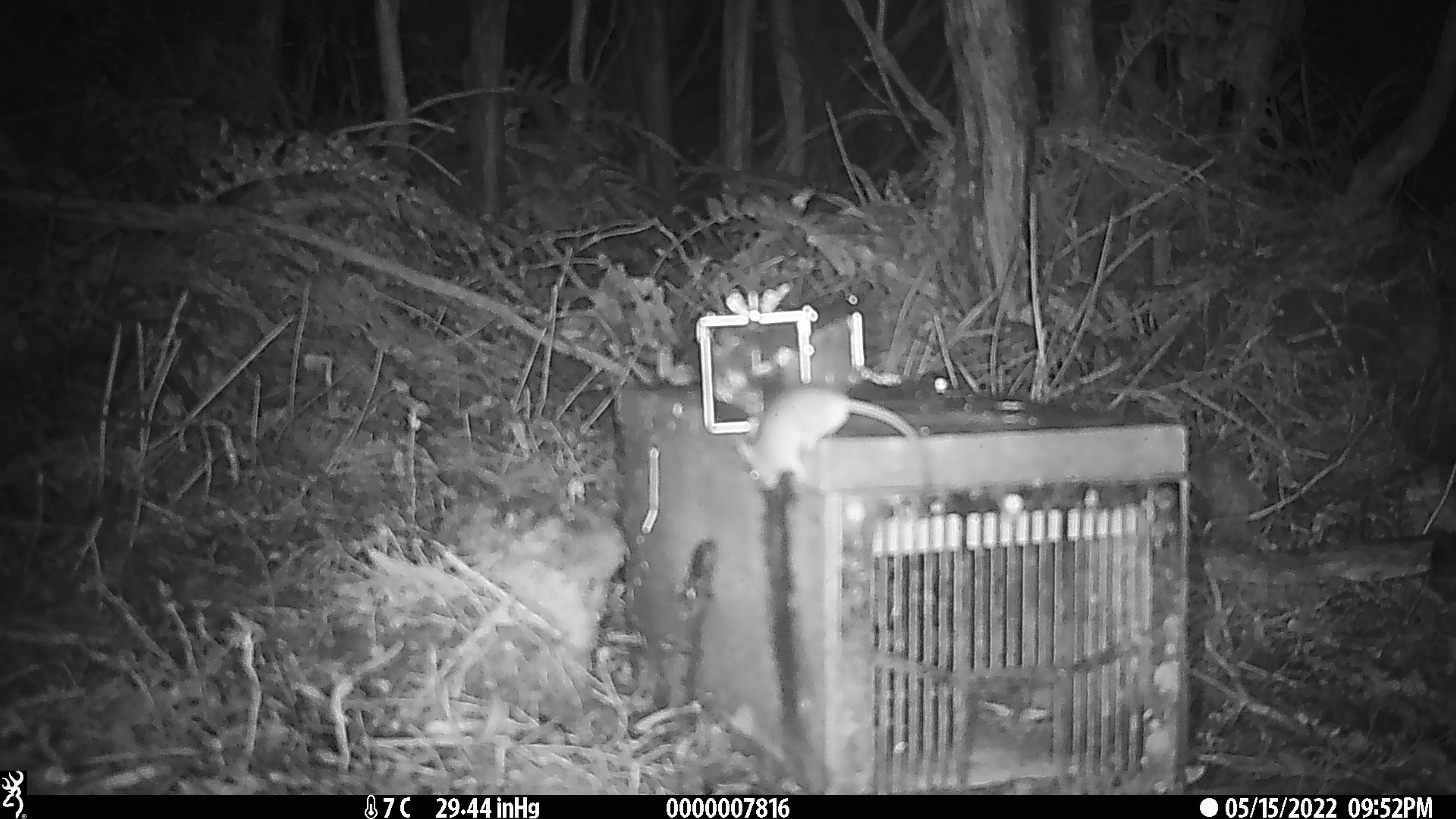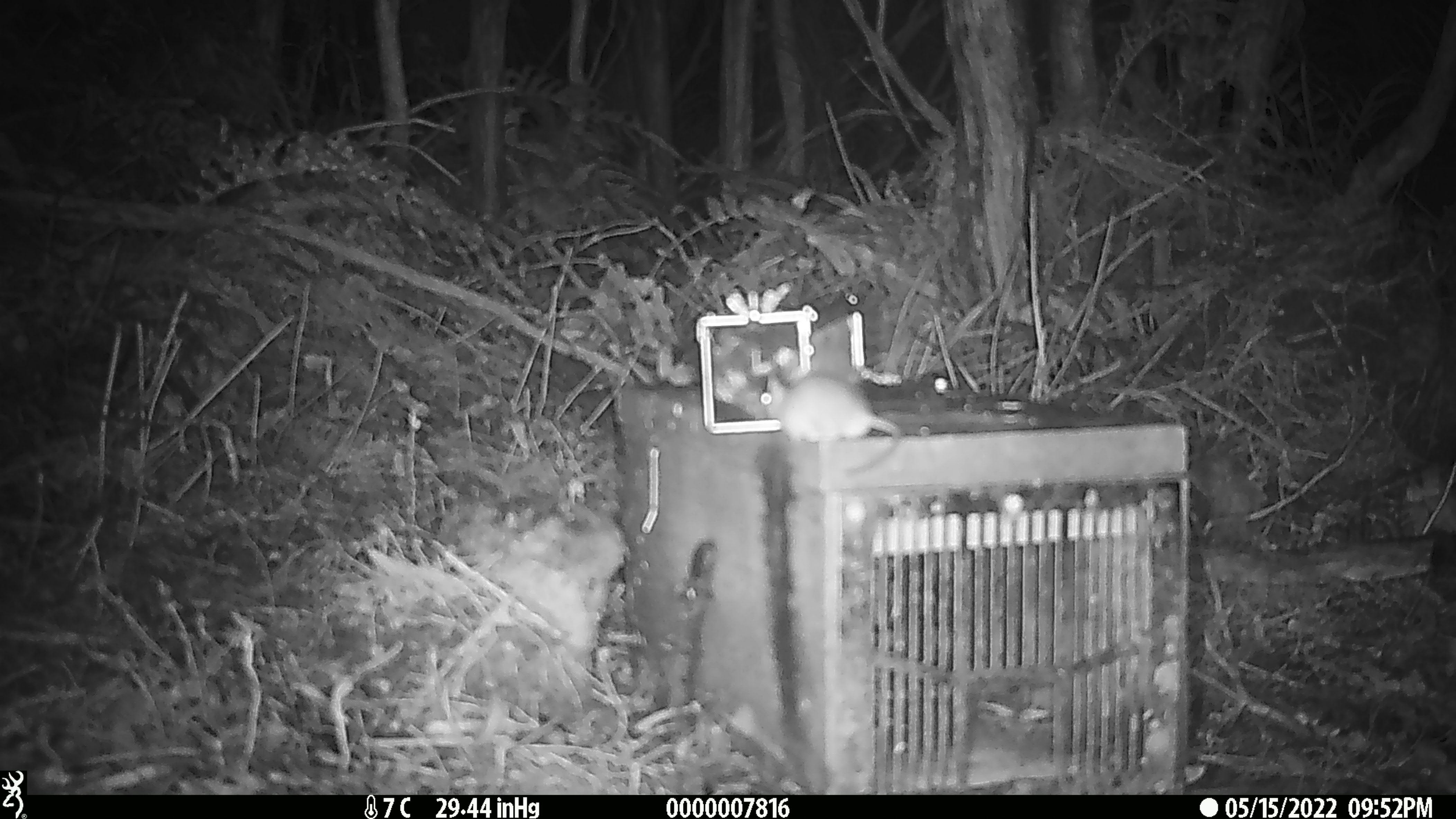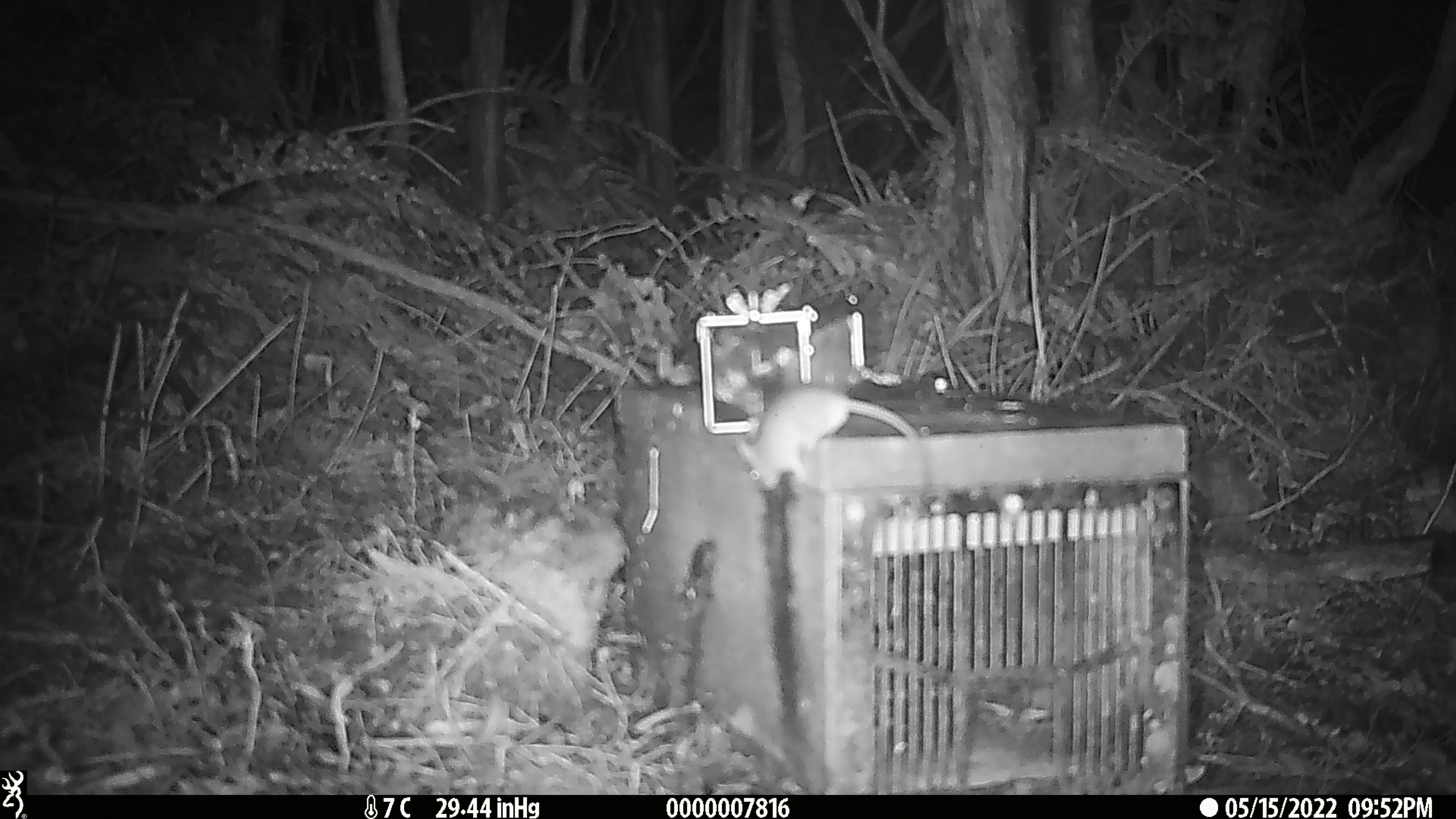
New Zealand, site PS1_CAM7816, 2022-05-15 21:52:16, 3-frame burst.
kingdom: Animalia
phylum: Chordata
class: Mammalia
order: Rodentia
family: Muridae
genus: Mus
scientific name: Mus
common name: mouse